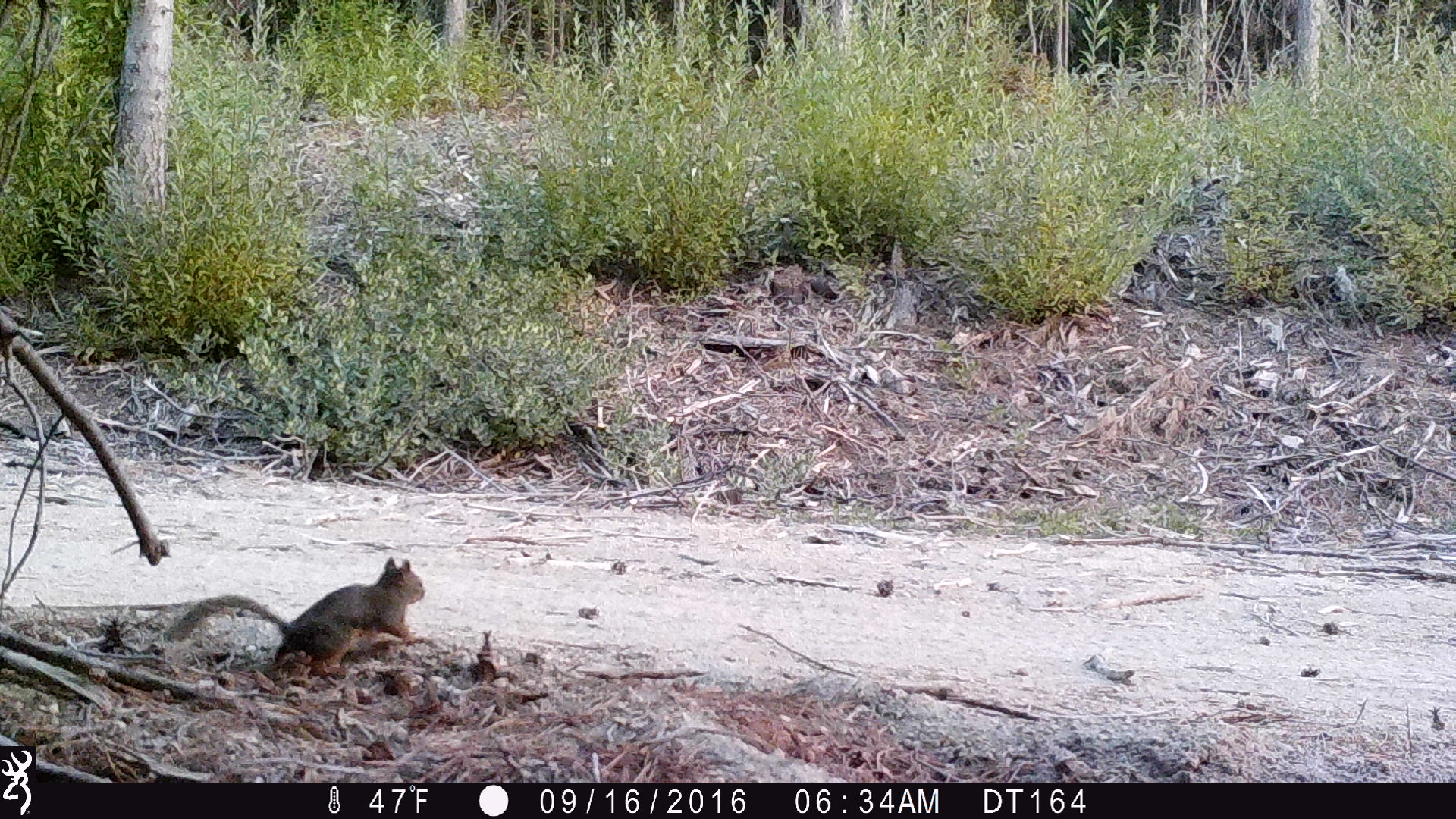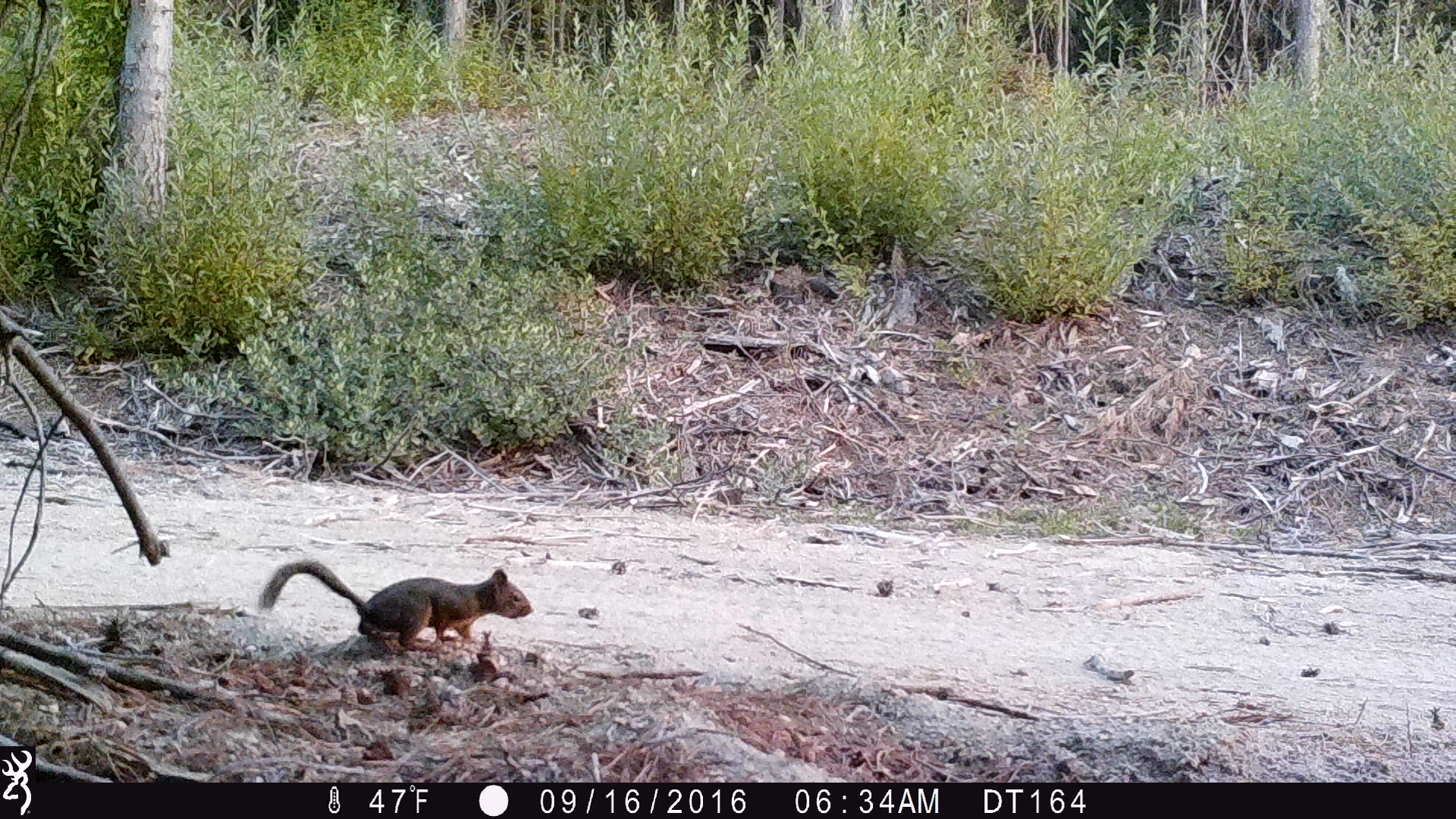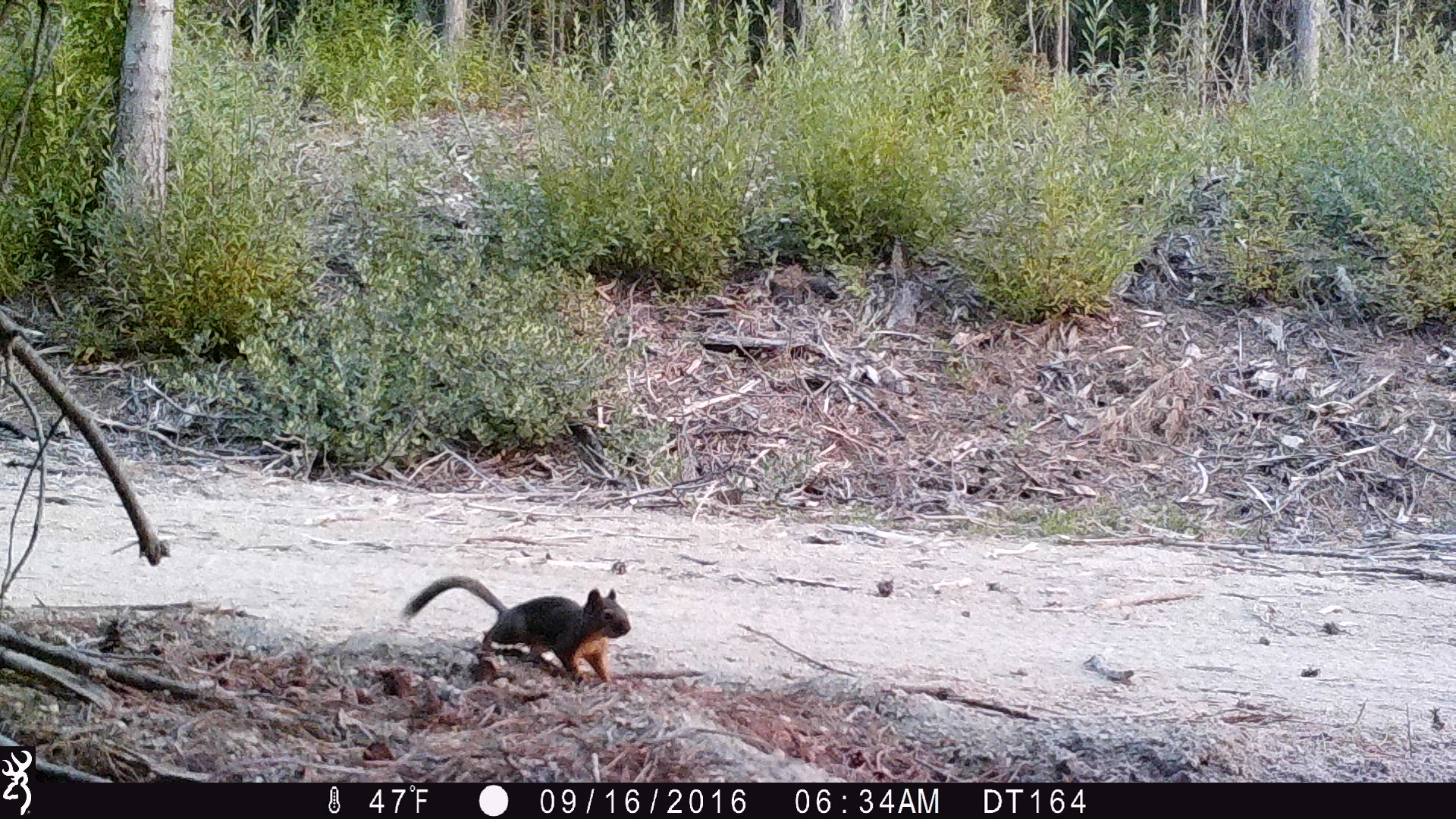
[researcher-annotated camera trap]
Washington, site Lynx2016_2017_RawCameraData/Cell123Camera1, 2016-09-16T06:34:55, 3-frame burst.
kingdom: Animalia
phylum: Chordata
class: Mammalia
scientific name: Mammalia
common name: small mammal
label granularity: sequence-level